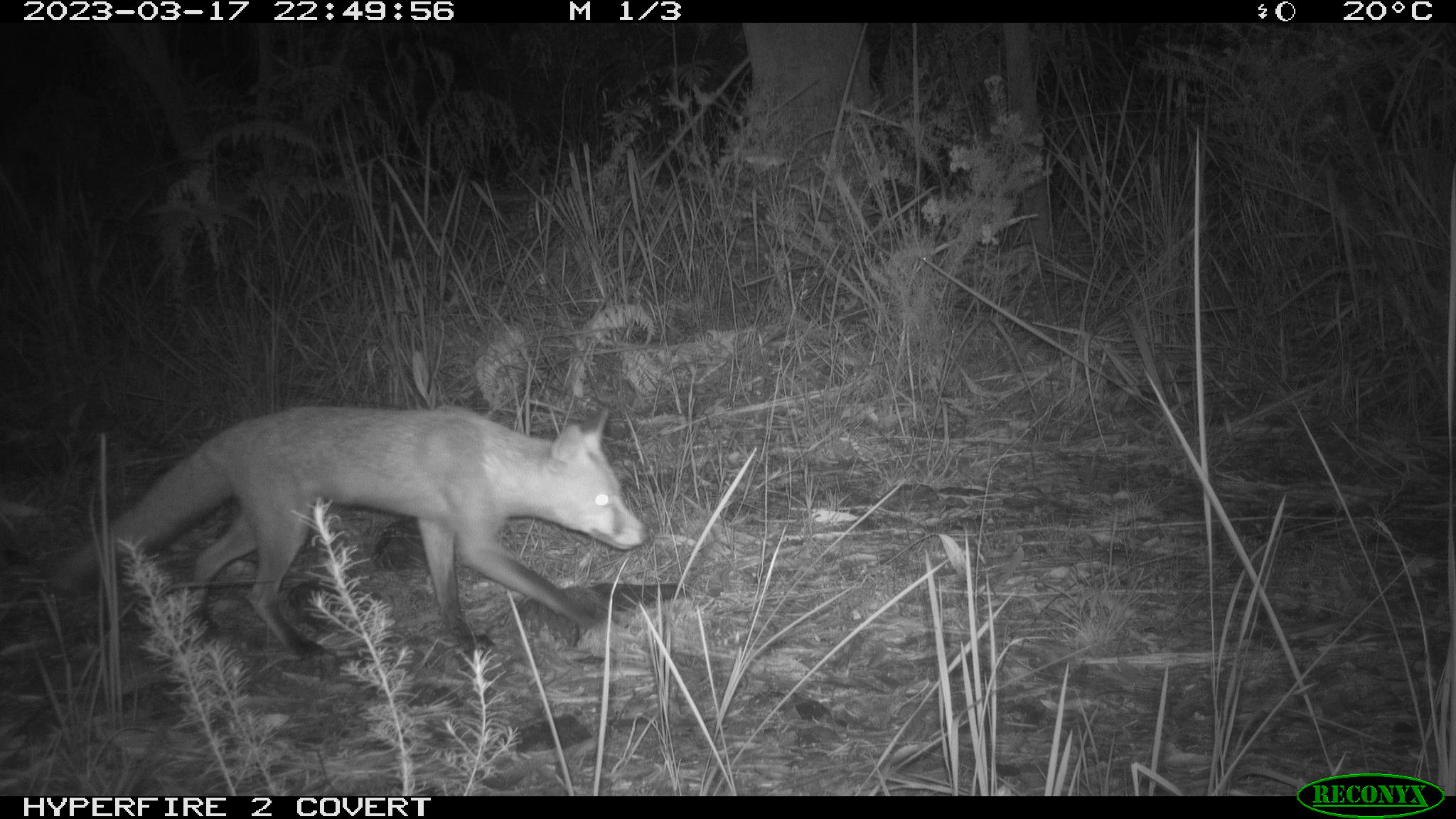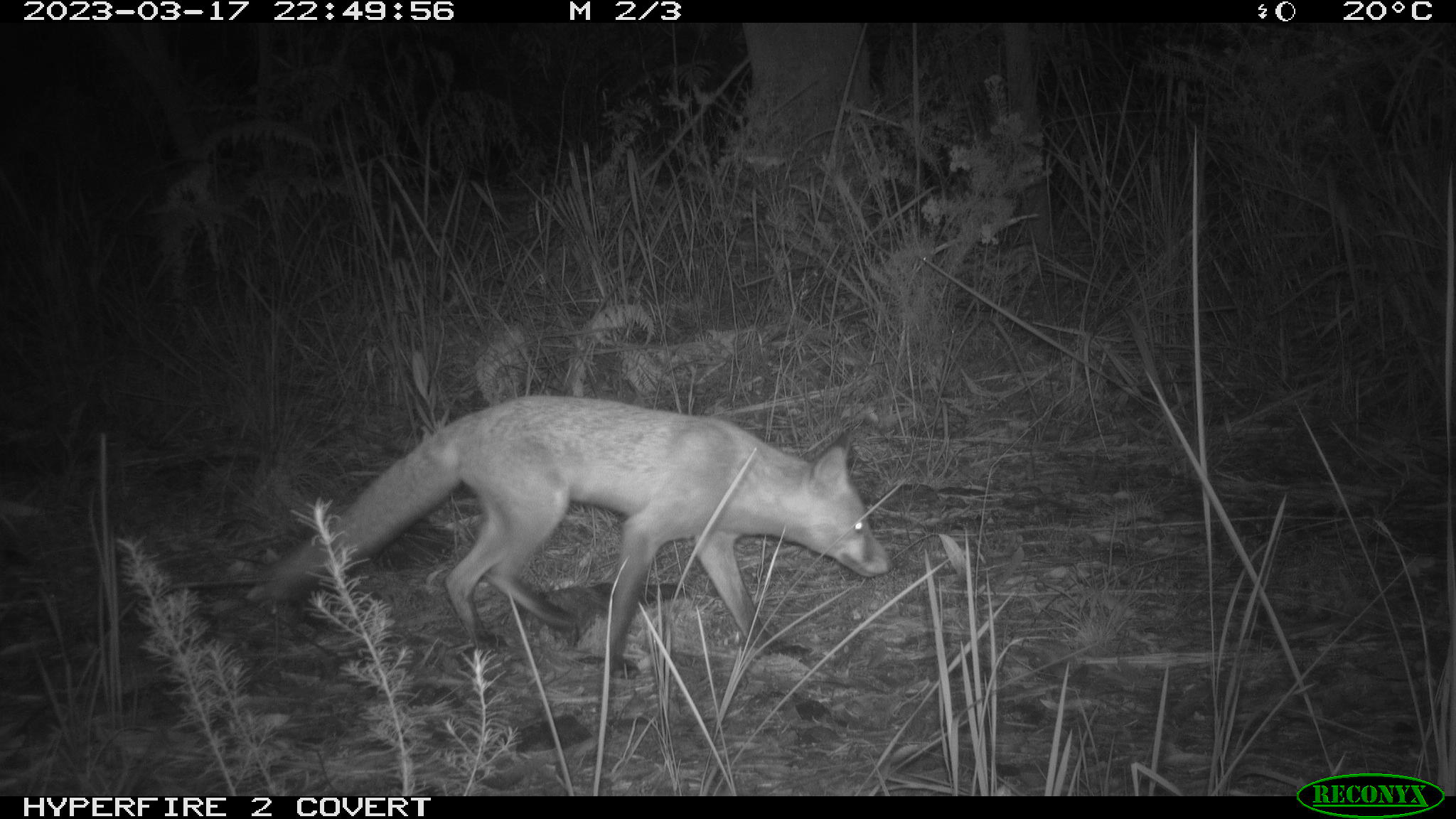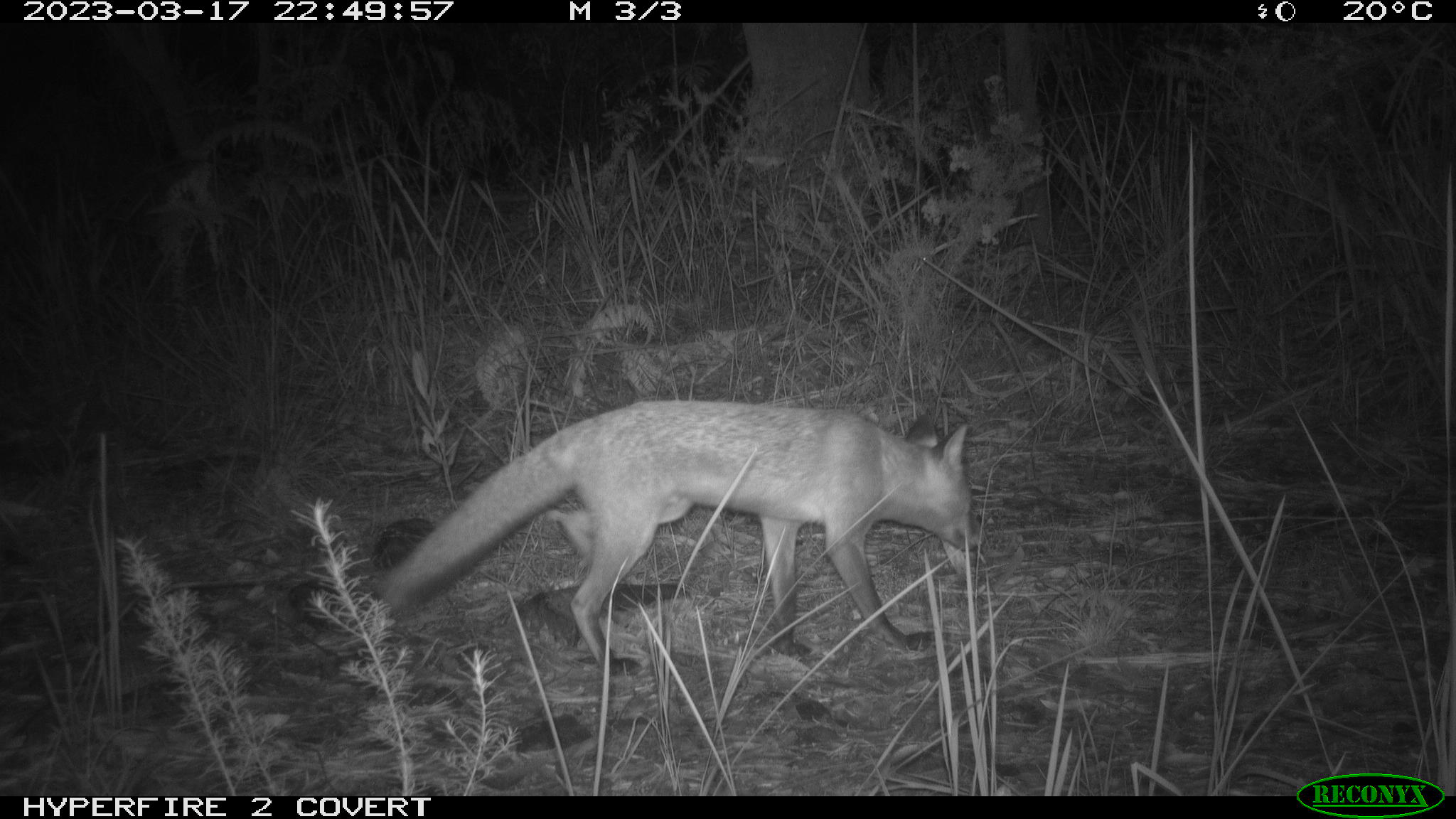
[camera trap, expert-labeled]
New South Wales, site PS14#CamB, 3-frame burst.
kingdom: Animalia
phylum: Chordata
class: Mammalia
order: Carnivora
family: Canidae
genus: Vulpes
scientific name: Vulpes vulpes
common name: red fox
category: fox